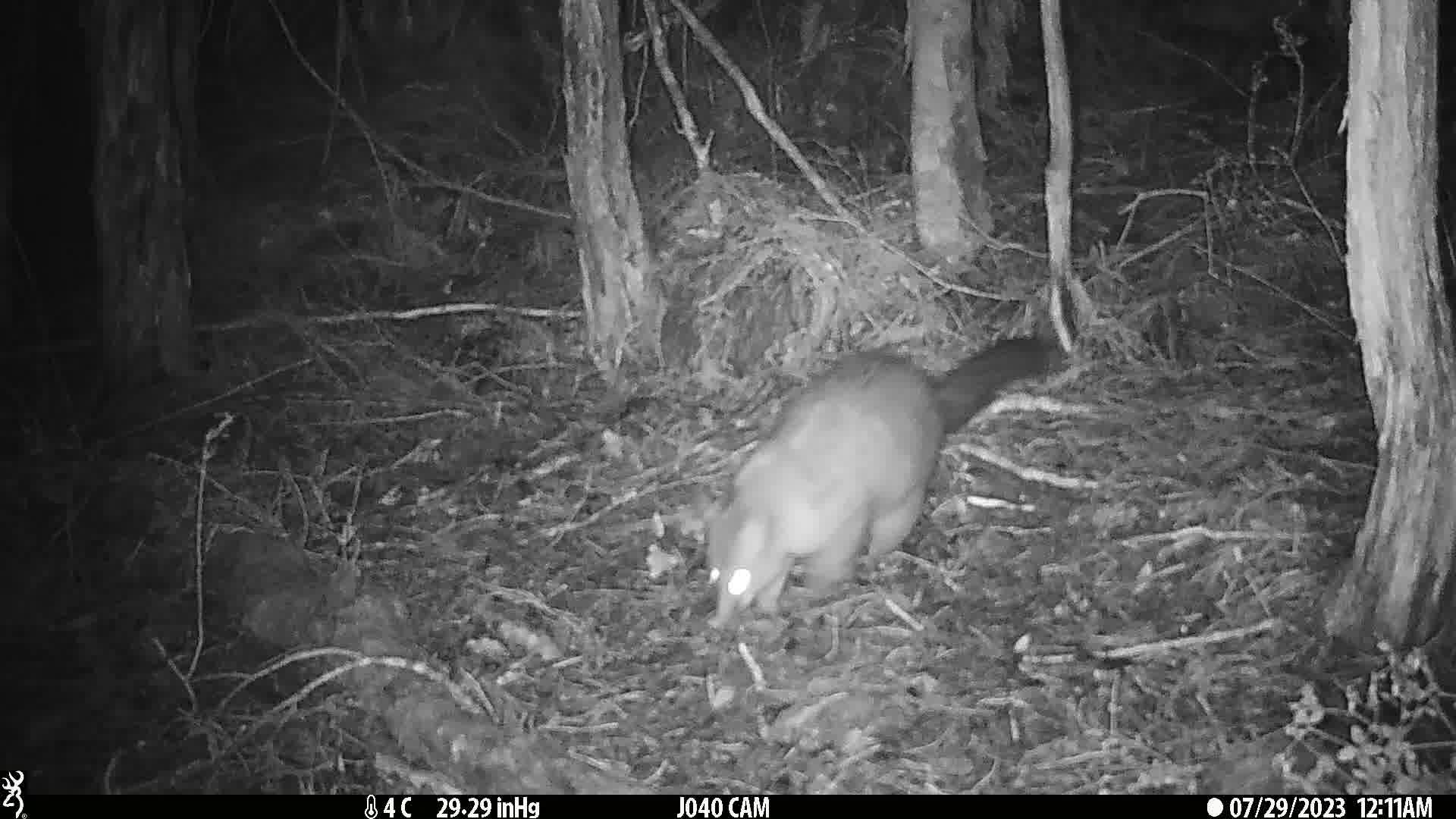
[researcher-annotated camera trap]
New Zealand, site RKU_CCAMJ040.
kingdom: Animalia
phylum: Chordata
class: Mammalia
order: Diprotodontia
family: Phalangeridae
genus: Trichosurus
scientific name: Trichosurus vulpecula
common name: common brushtail possum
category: possum